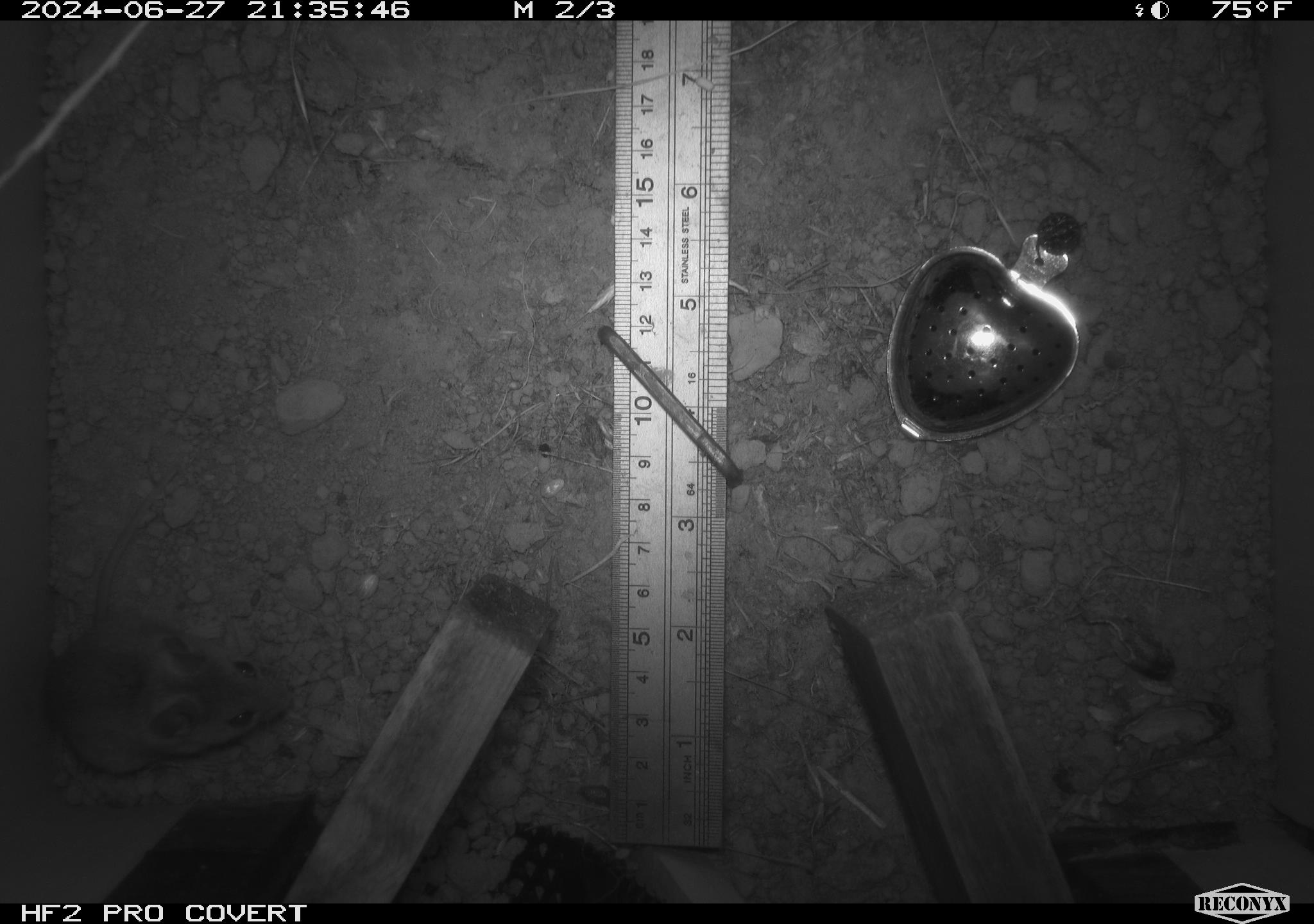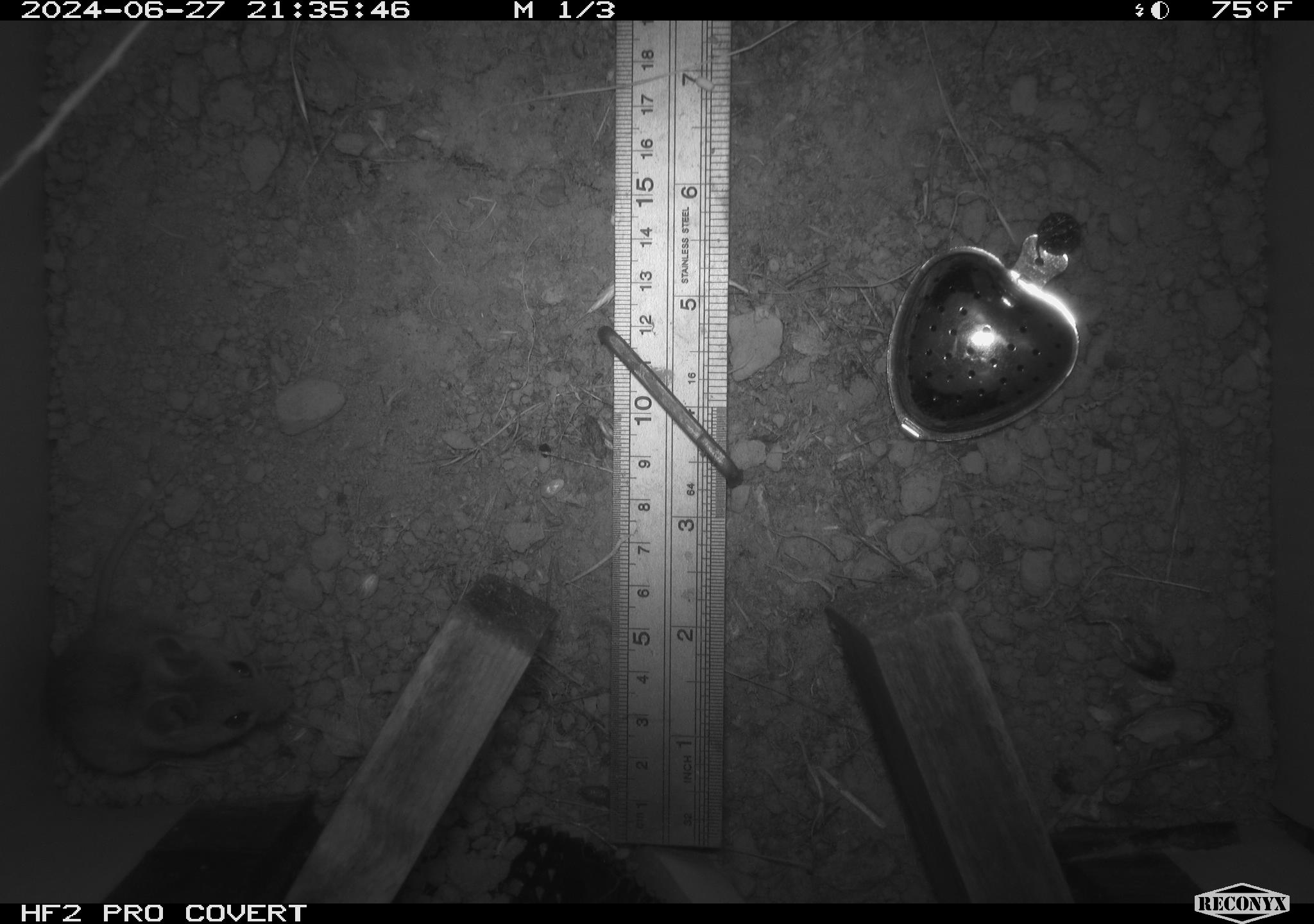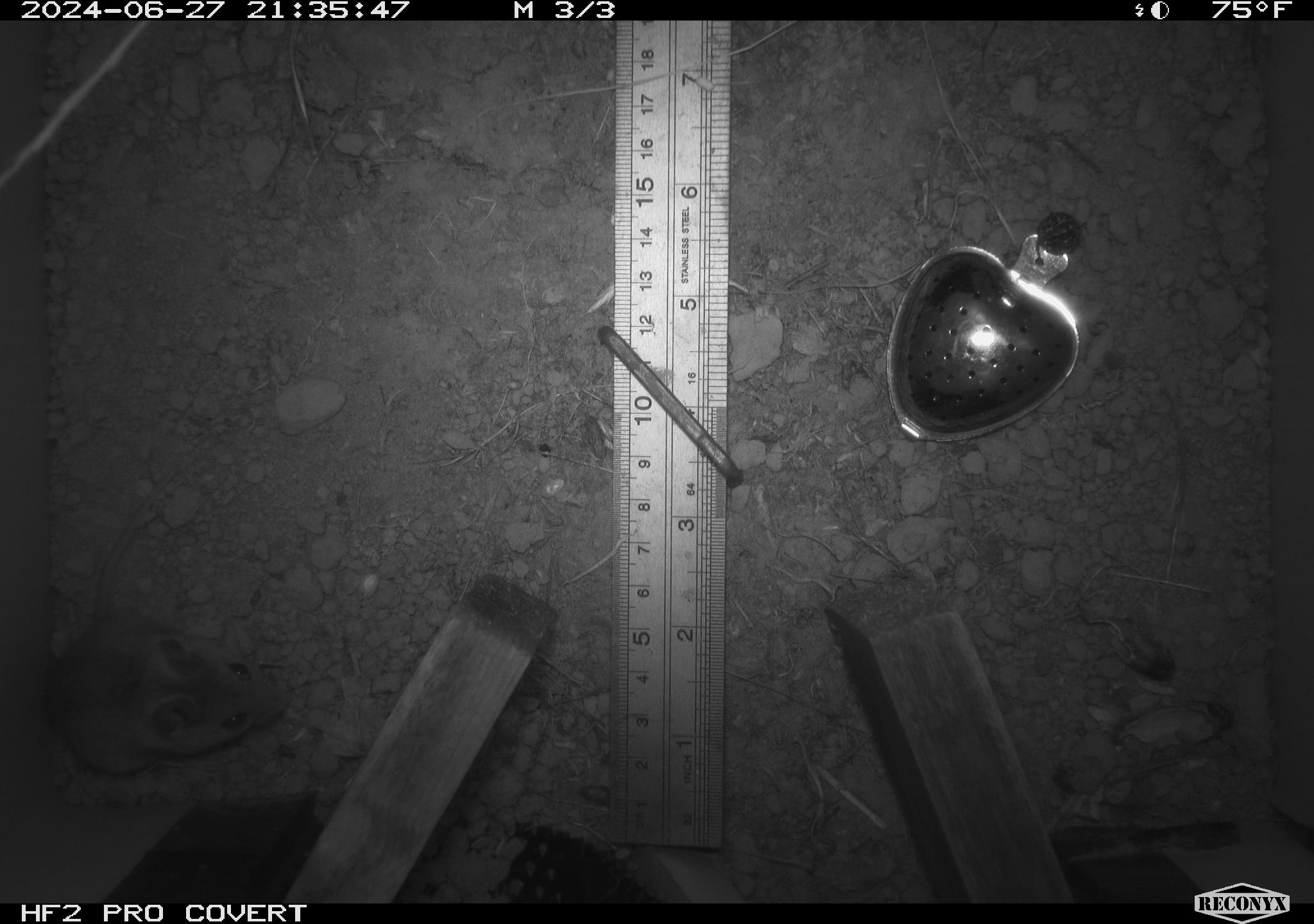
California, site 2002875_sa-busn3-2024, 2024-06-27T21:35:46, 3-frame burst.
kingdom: Animalia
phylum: Chordata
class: Mammalia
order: Rodentia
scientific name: Rodentia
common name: mouse species